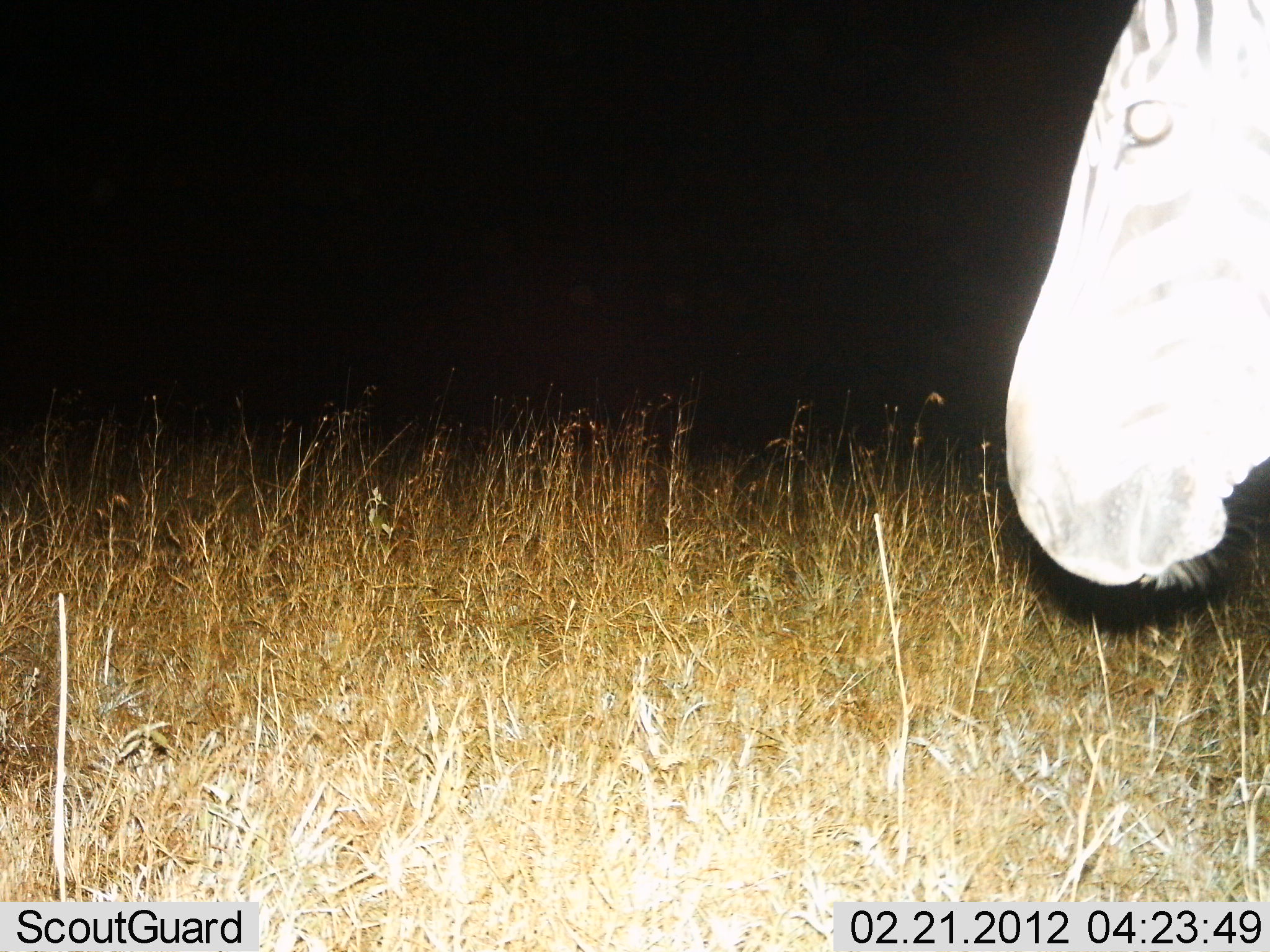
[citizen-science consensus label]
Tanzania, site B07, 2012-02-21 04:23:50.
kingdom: Animalia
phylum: Chordata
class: Mammalia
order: Perissodactyla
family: Equidae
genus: Equus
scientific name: Equus quagga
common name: plains zebra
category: zebra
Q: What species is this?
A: Zebra (plains zebra) (Equus quagga).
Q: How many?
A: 1.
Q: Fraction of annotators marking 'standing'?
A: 80%.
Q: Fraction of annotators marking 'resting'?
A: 0%.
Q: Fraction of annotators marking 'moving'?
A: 7%.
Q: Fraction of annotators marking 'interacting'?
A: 0%.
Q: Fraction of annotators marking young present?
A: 0%.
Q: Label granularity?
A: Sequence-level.